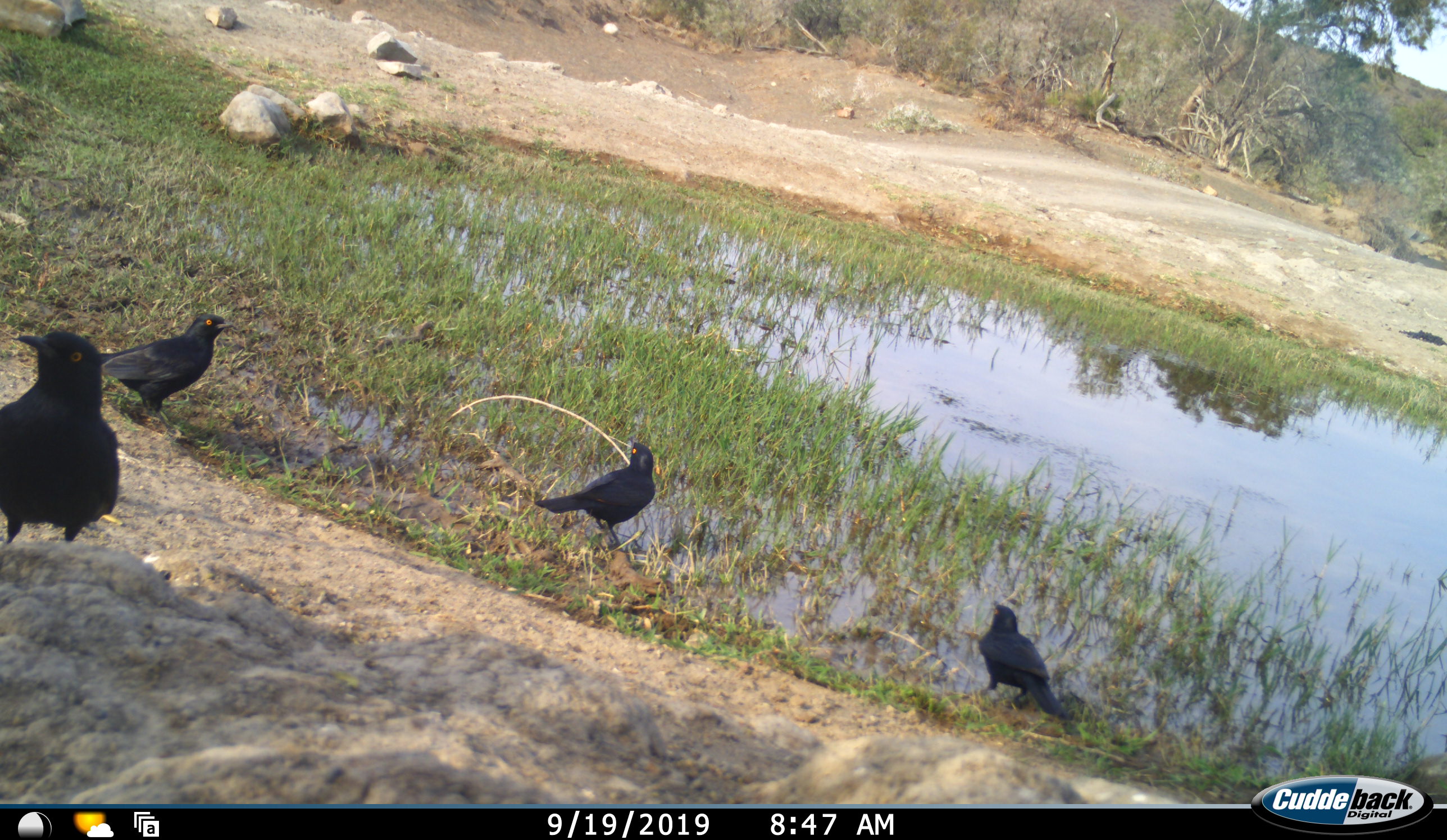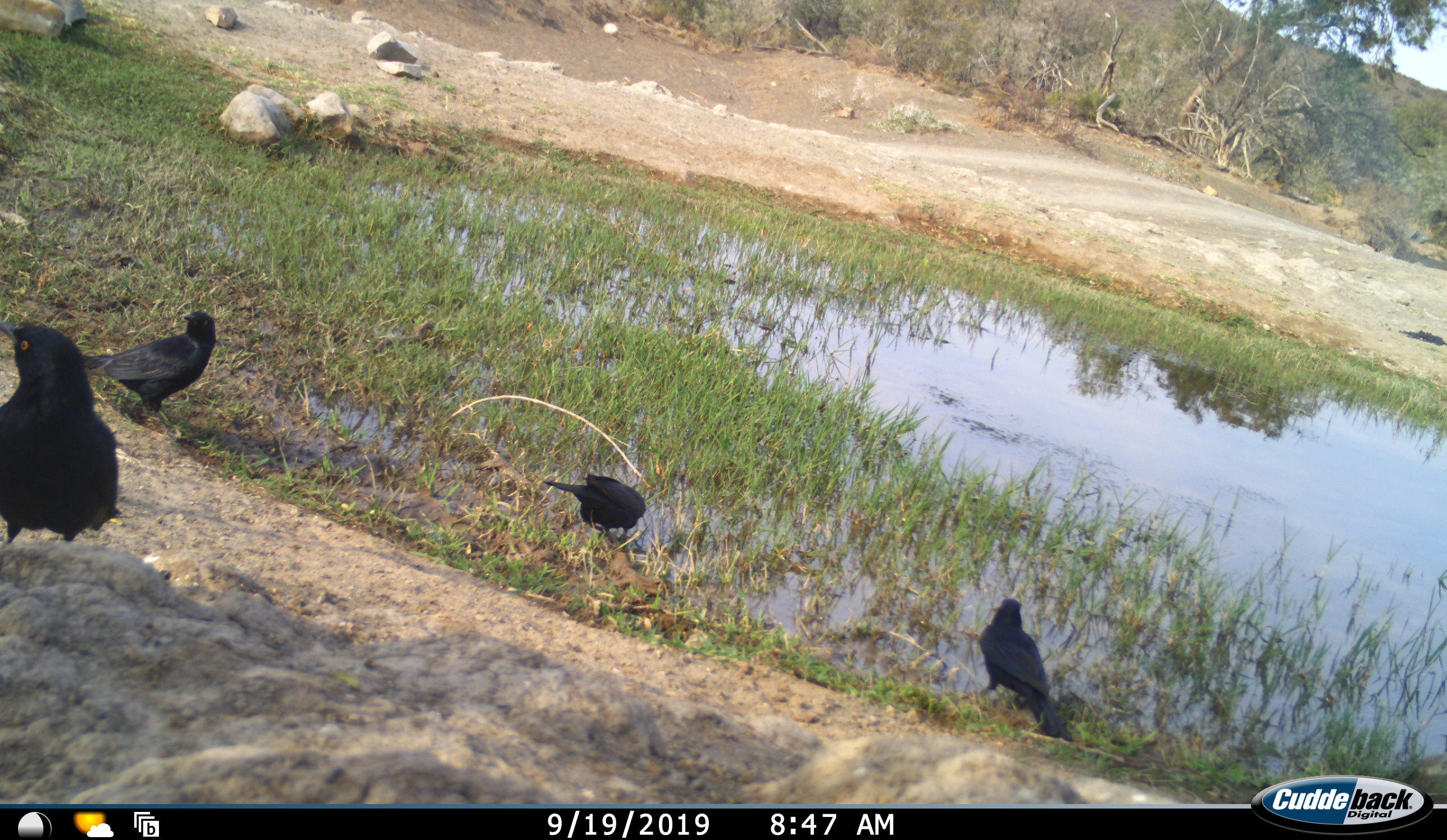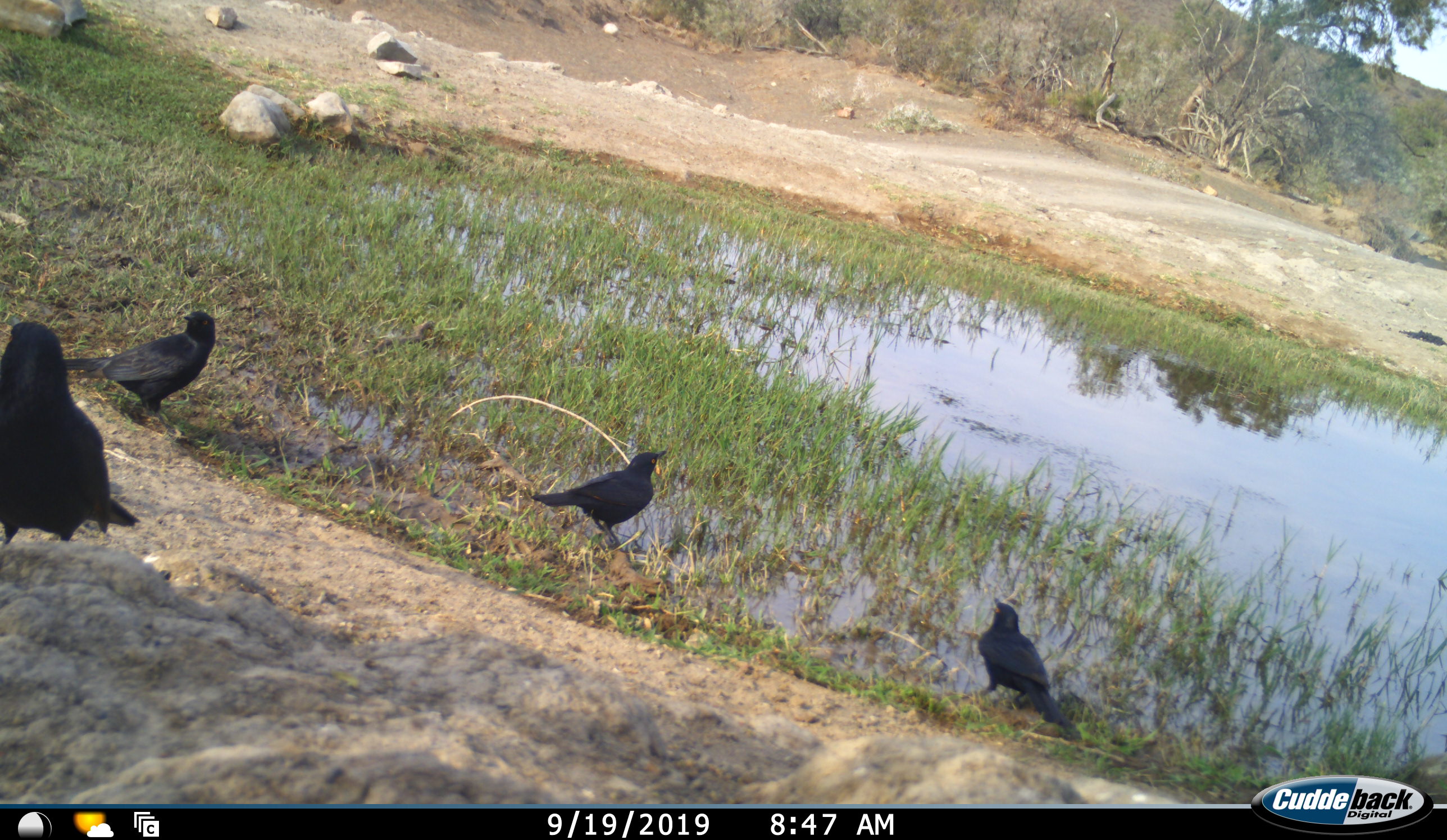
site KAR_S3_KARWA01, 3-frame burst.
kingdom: Animalia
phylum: Chordata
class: Aves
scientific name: Aves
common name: bird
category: birdother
Birdother (bird) (Aves), count 4. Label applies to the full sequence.